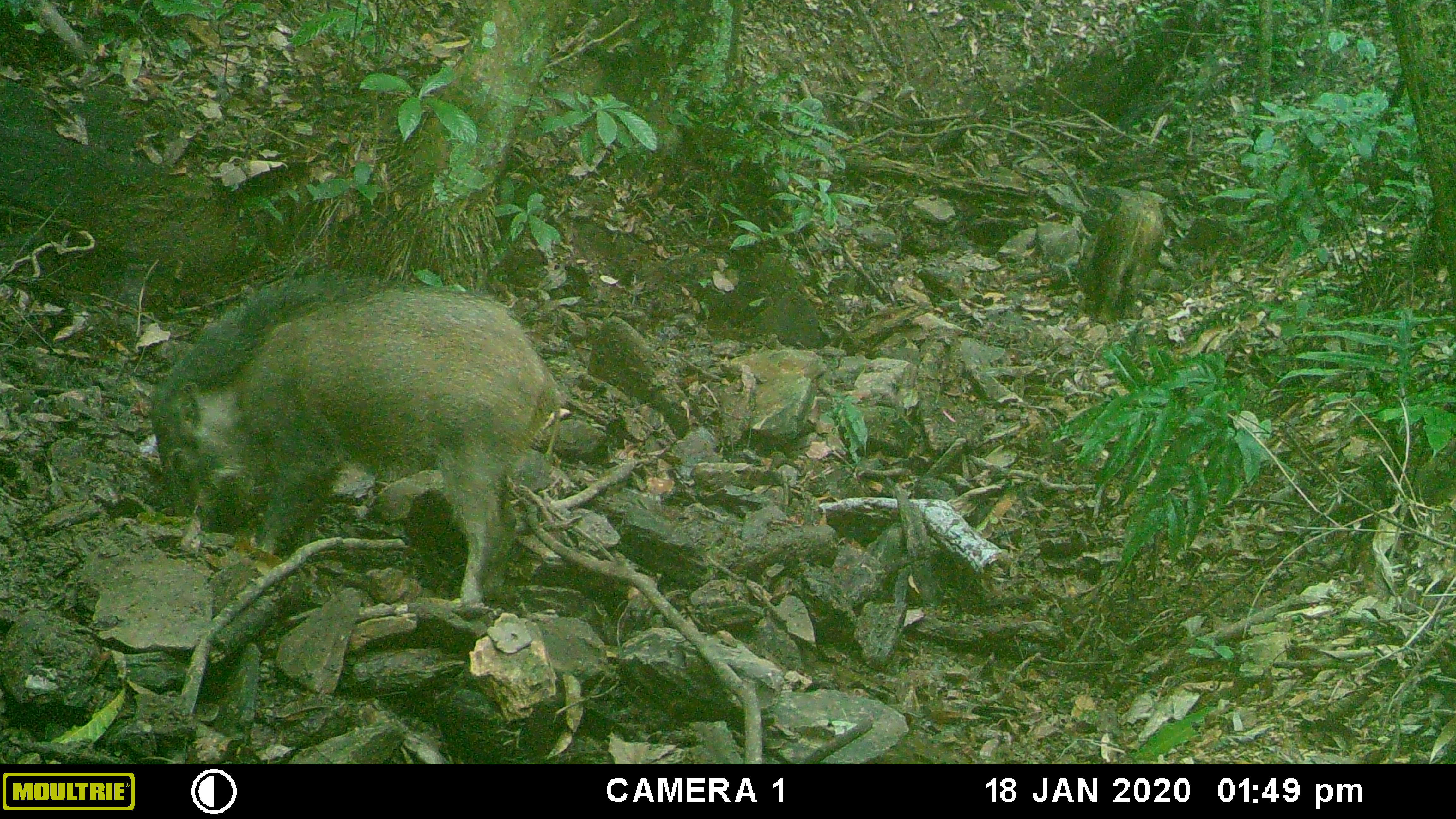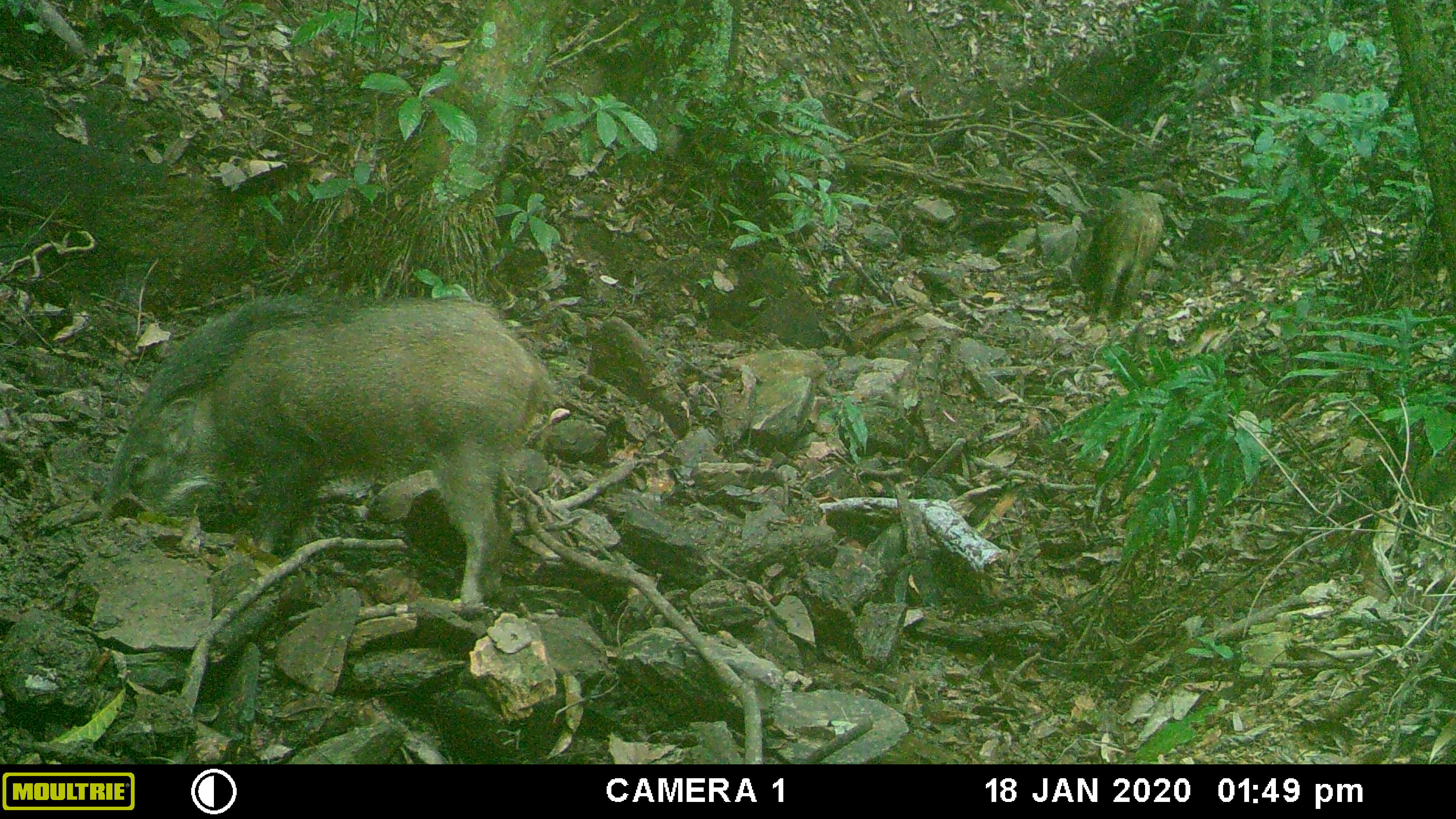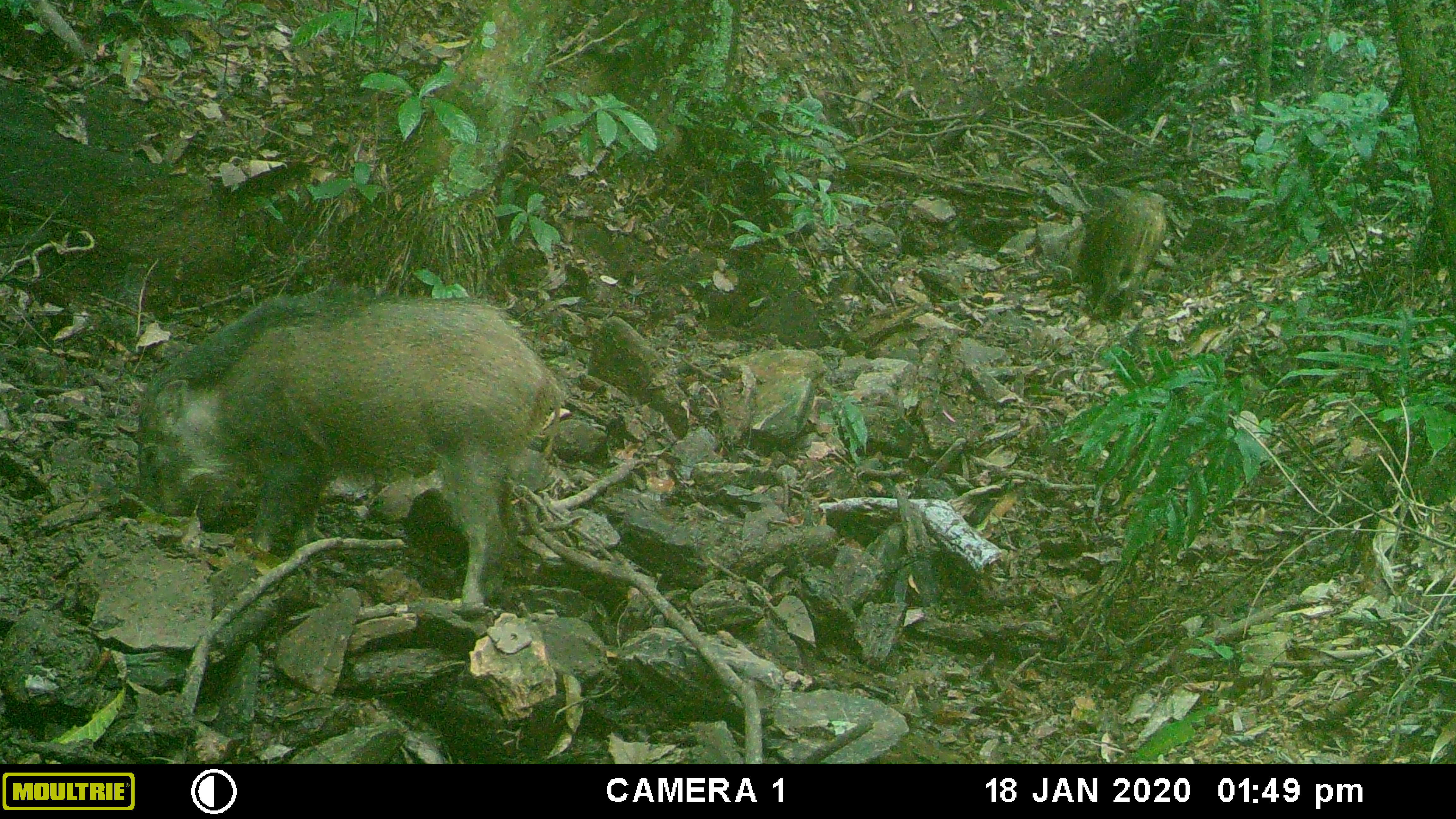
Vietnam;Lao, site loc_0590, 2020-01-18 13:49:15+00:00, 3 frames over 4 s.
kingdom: Animalia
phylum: Chordata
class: Mammalia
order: Artiodactyla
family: Suidae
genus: Sus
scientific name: Sus scrofa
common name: eurasian wild pig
Eurasian wild pig (Sus scrofa). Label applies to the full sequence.